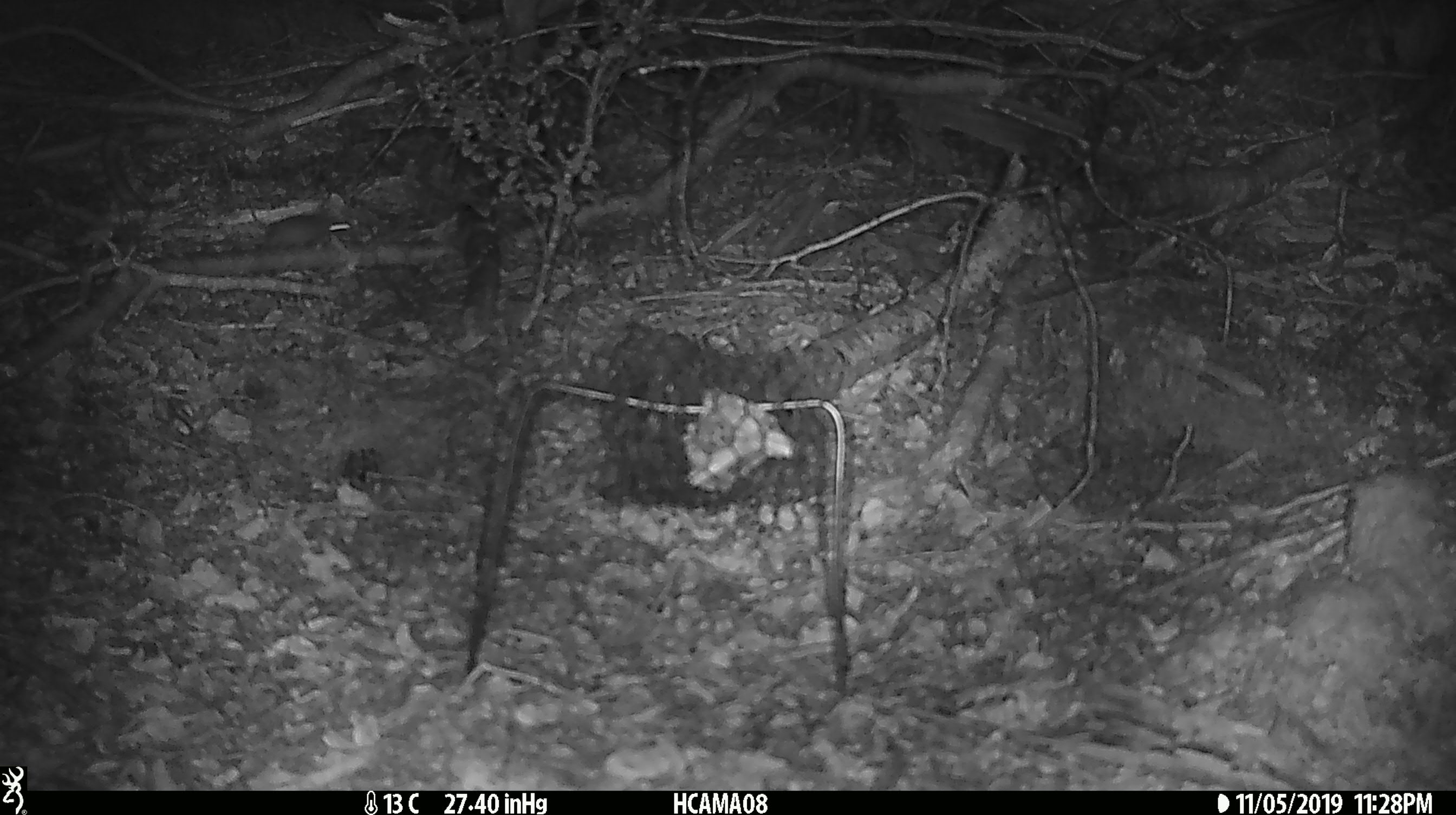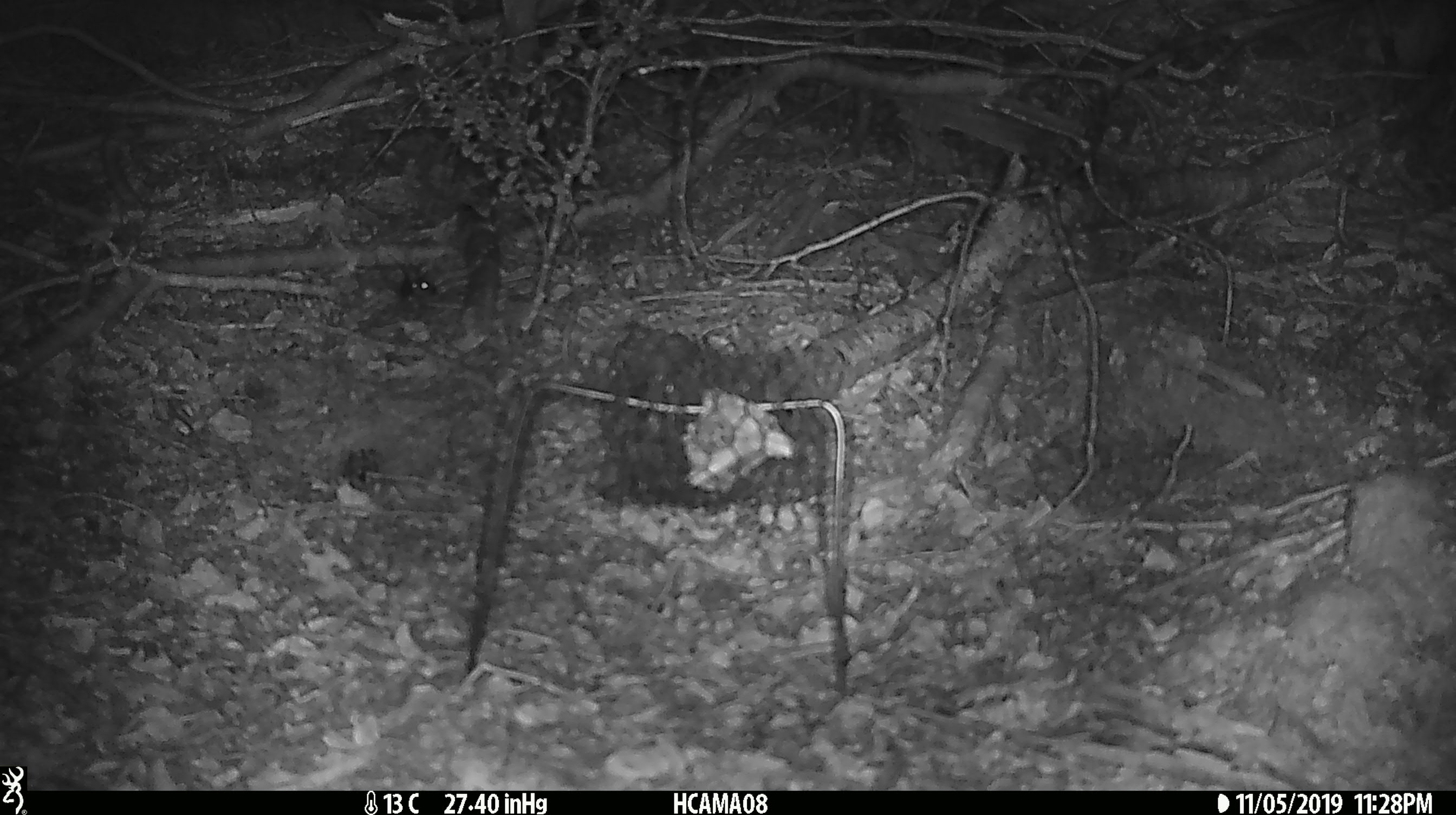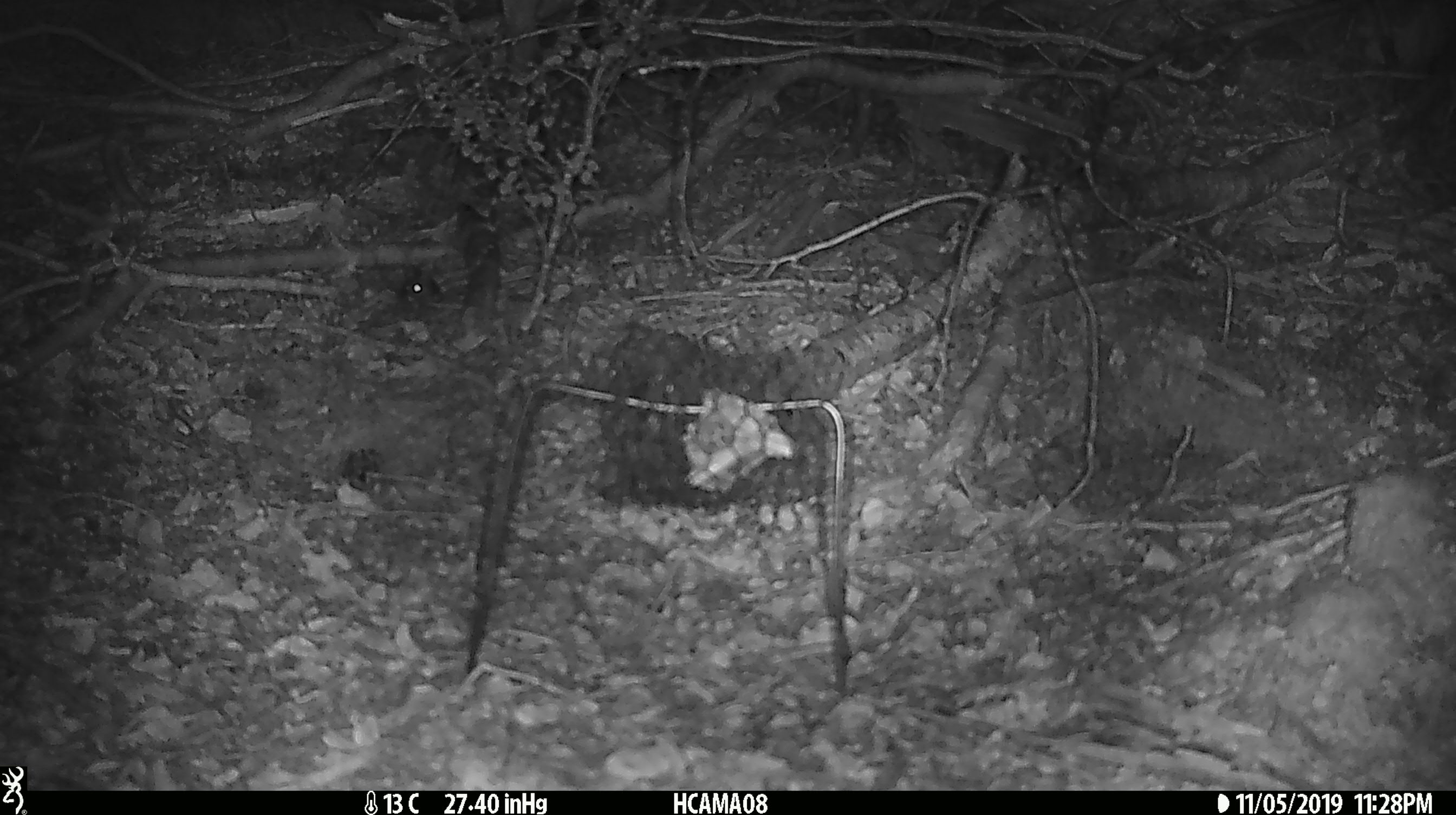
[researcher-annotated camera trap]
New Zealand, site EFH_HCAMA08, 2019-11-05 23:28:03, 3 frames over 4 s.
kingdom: Animalia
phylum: Chordata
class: Mammalia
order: Rodentia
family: Muridae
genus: Mus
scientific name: Mus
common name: mouse